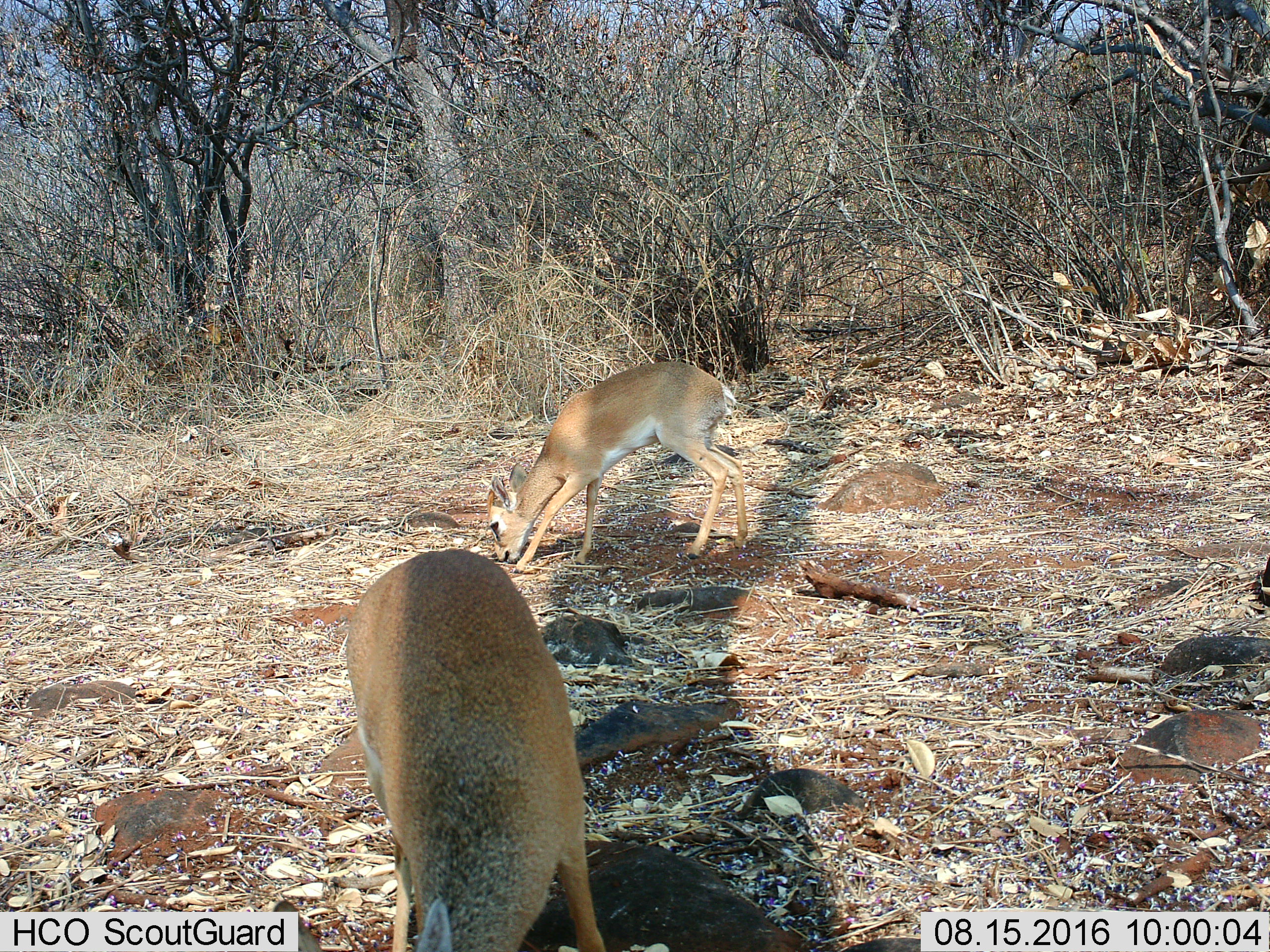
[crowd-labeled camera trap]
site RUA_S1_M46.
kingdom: Animalia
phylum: Chordata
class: Mammalia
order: Artiodactyla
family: Bovidae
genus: Madoqua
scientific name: Madoqua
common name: dik-dik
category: dikdik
Dikdik (dik-dik) (Madoqua), count 2. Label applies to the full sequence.